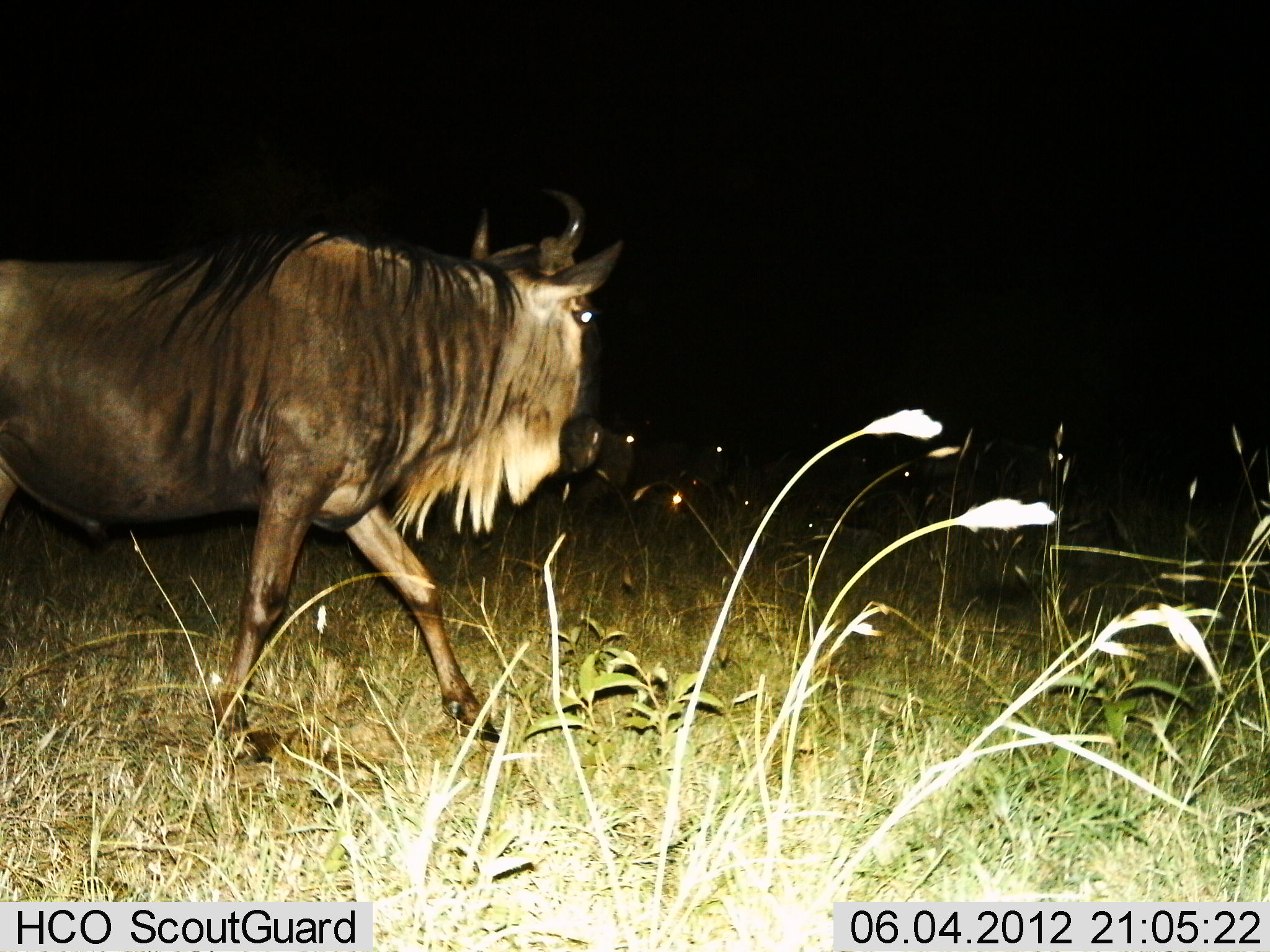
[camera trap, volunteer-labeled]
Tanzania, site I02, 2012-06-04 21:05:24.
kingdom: Animalia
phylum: Chordata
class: Mammalia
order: Artiodactyla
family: Bovidae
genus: Connochaetes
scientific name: Connochaetes taurinus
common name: blue wildebeest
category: wildebeest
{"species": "wildebeest (blue wildebeest) (Connochaetes taurinus)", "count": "1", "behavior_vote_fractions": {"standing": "20%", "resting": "0%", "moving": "70%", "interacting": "10%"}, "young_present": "0%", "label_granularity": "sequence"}